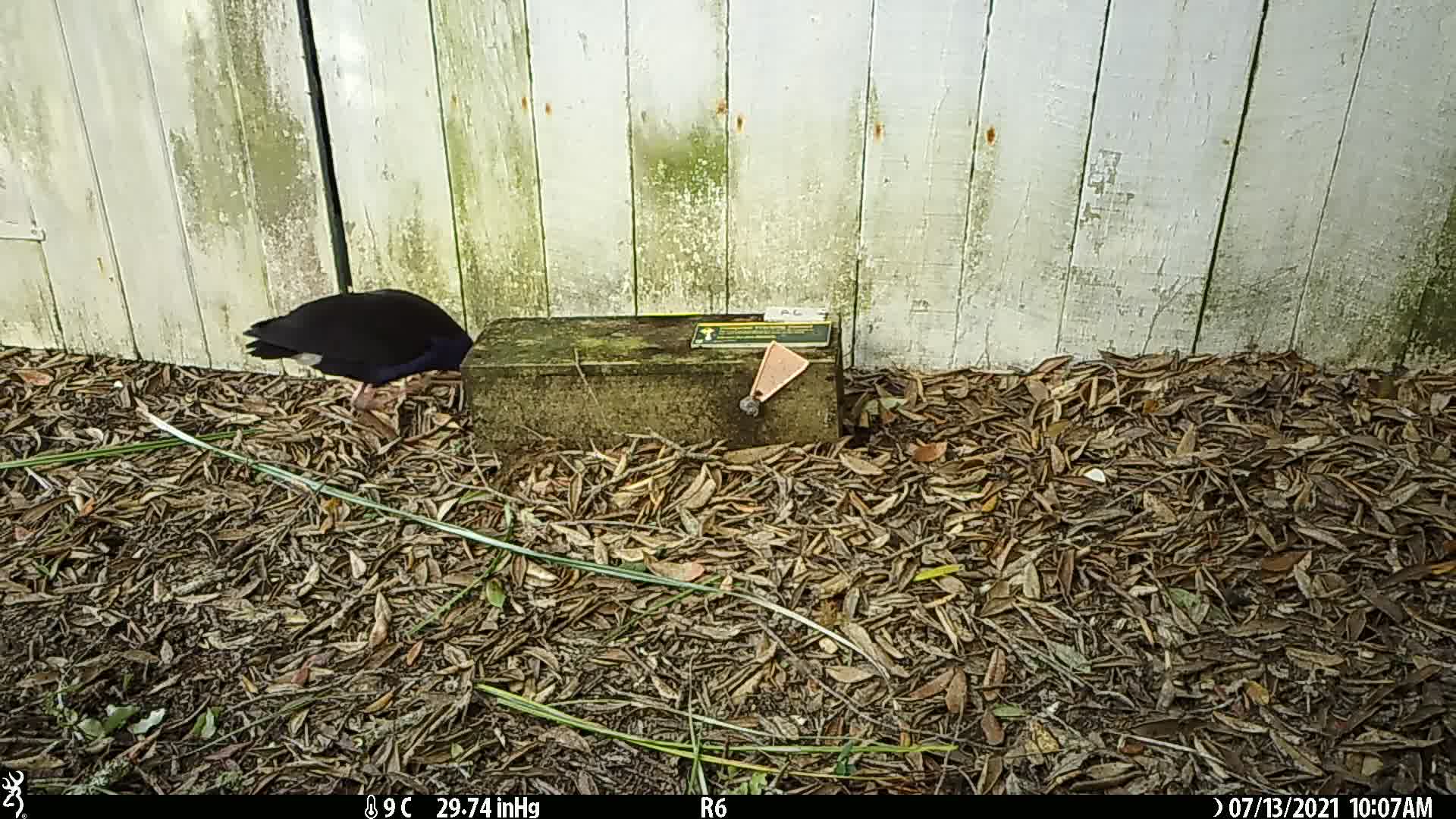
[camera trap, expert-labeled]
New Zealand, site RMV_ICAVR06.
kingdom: Animalia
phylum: Chordata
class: Aves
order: Gruiformes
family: Rallidae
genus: Porphyrio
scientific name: Porphyrio melanotus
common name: australasian swamphen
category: pukeko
Pukeko (australasian swamphen) (Porphyrio melanotus).